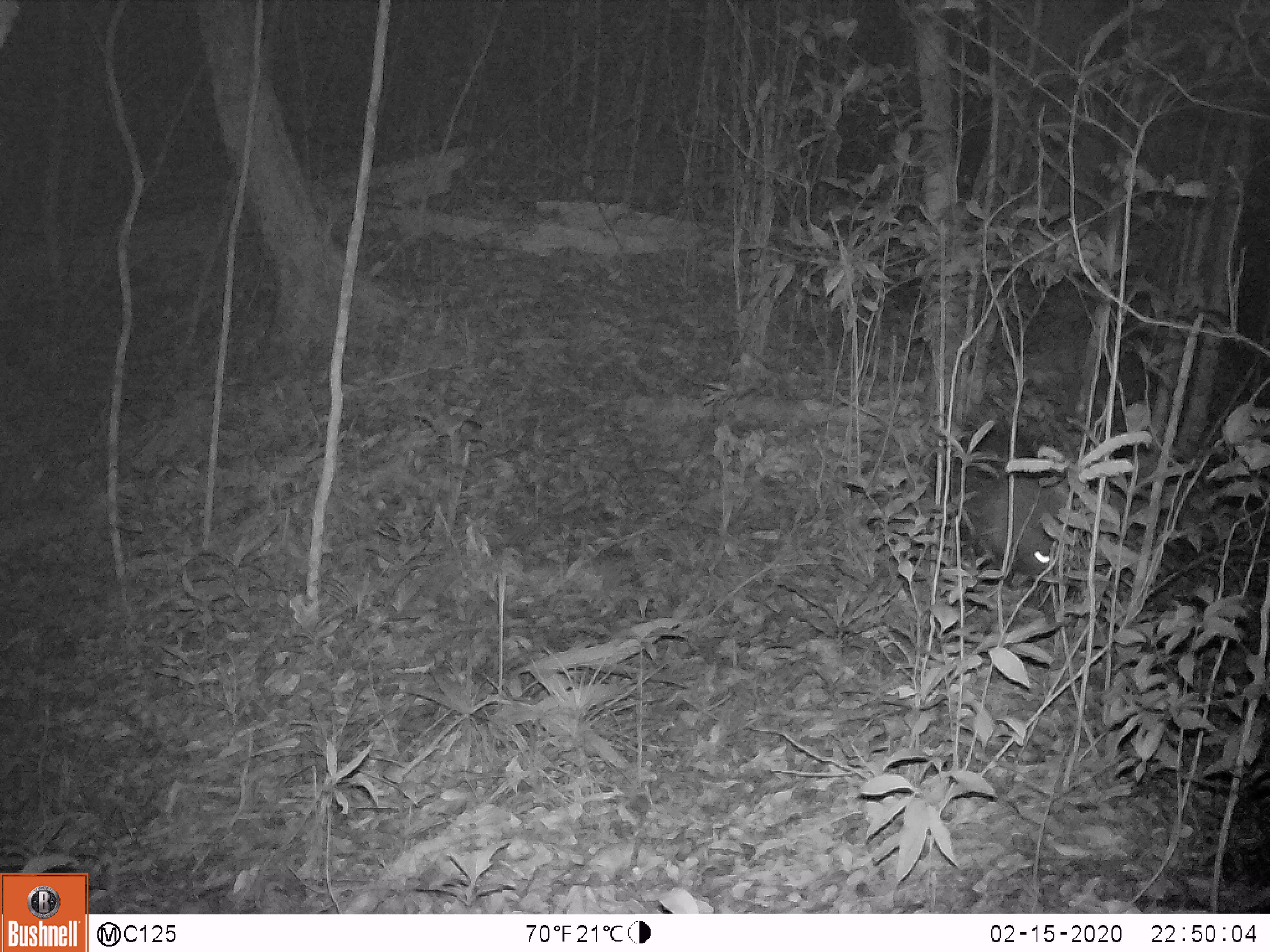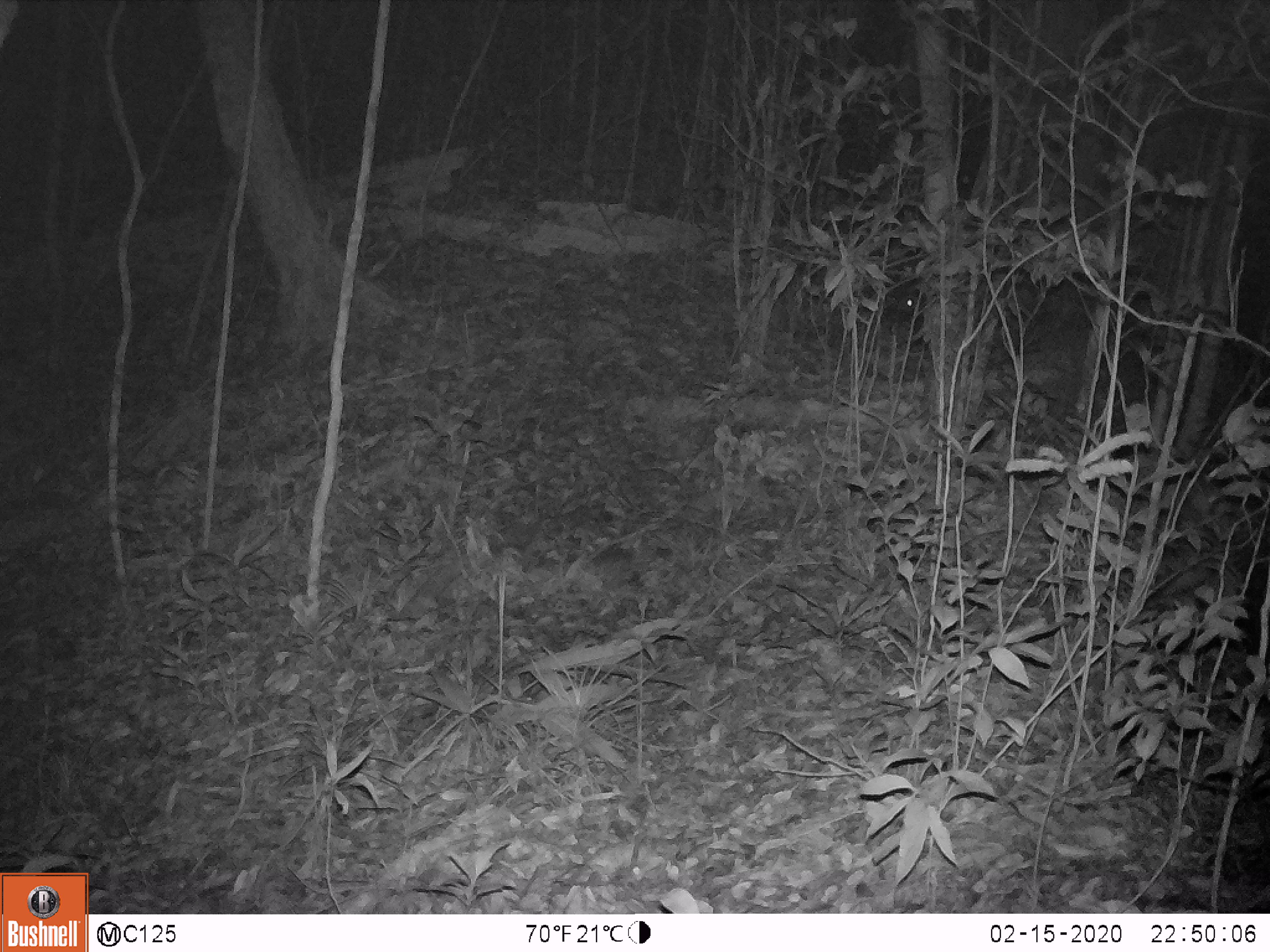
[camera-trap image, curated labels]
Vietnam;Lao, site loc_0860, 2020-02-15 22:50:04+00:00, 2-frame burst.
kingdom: Animalia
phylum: Chordata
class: Mammalia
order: Rodentia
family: Hystricidae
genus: Hystrix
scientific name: Hystrix brachyura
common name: malayan porcupine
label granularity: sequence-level